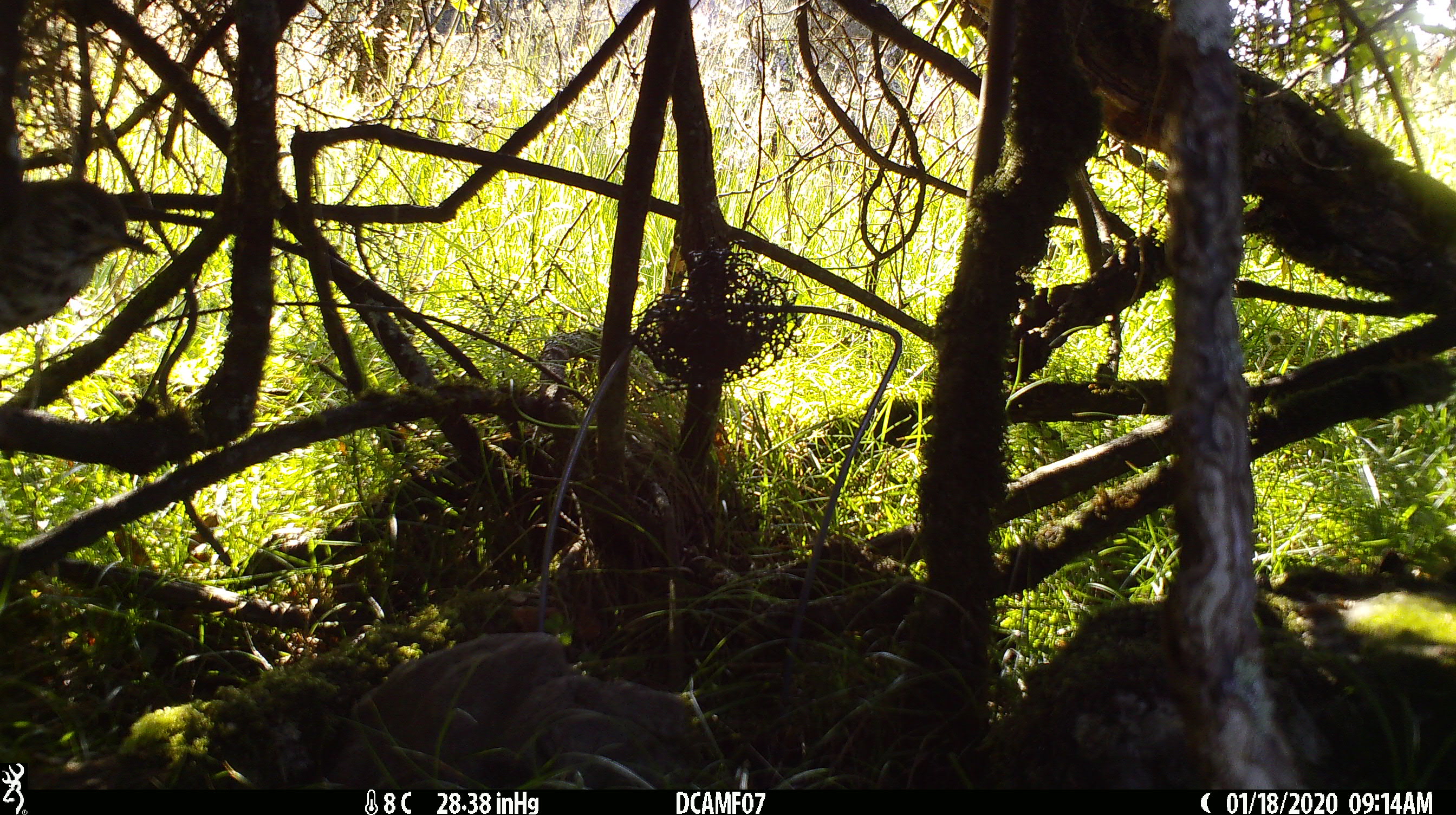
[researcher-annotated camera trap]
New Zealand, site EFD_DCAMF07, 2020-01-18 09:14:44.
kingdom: Animalia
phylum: Chordata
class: Aves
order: Passeriformes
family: Turdidae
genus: Turdus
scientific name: Turdus philomelos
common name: song thrush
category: thrush